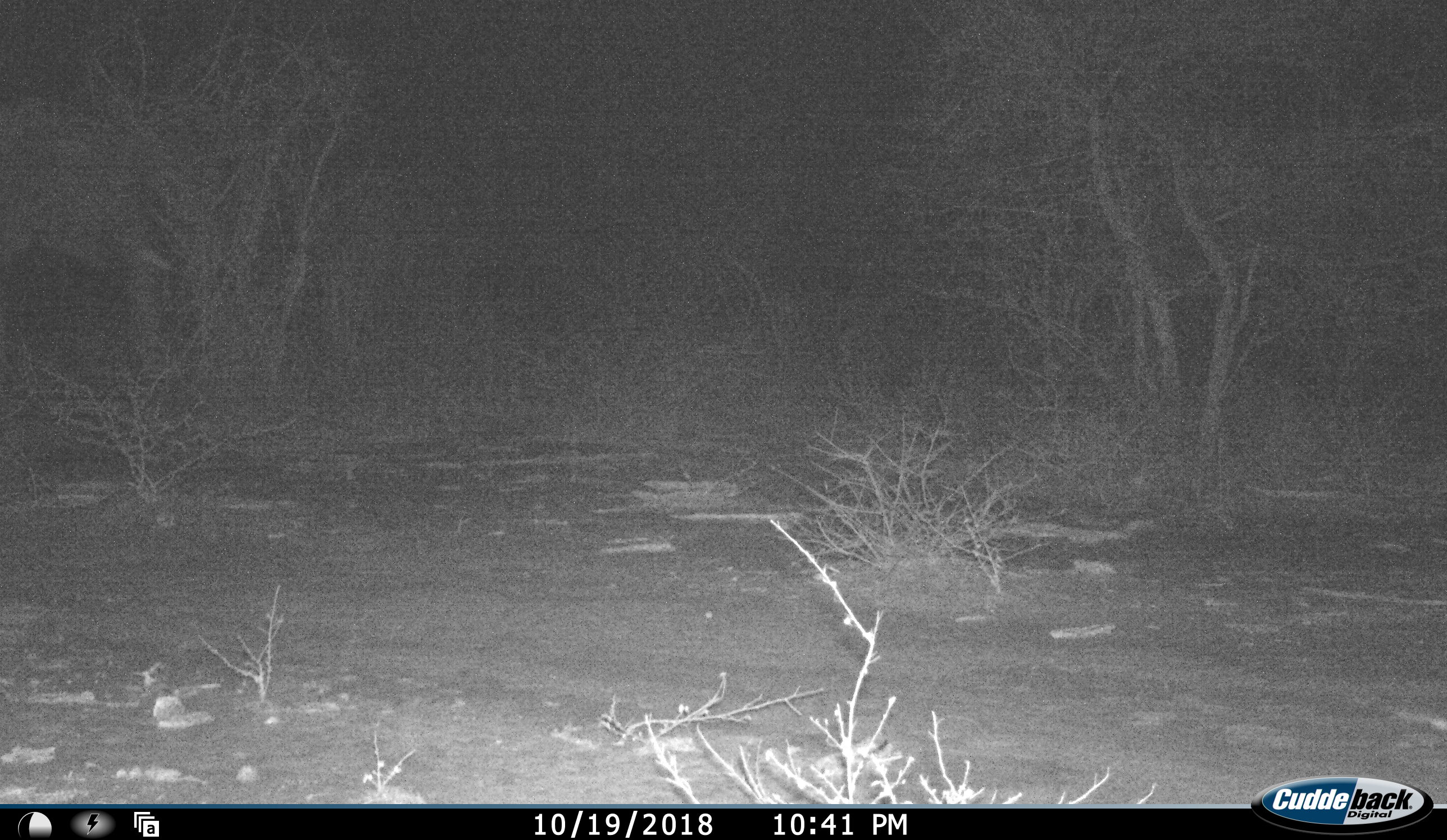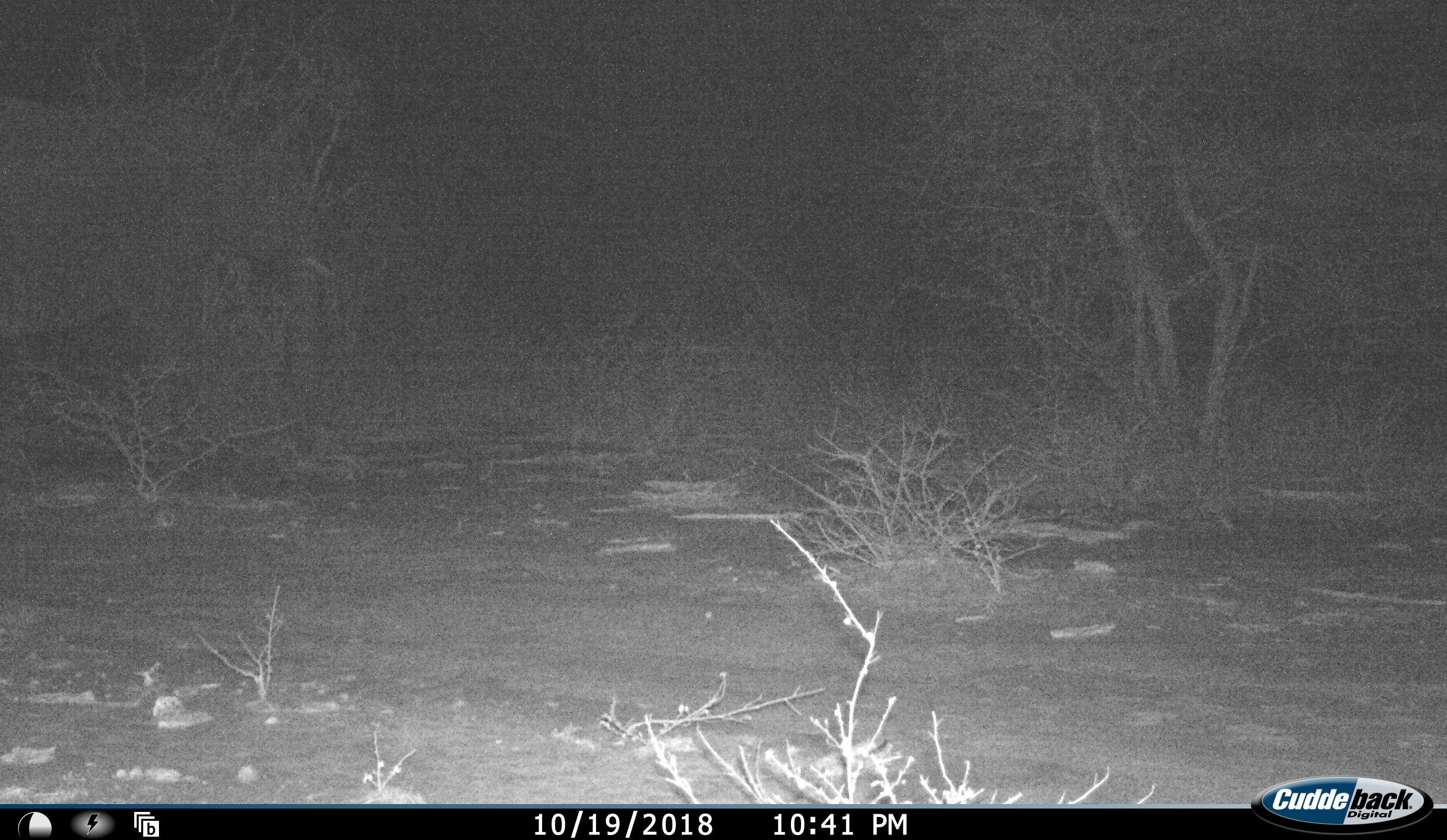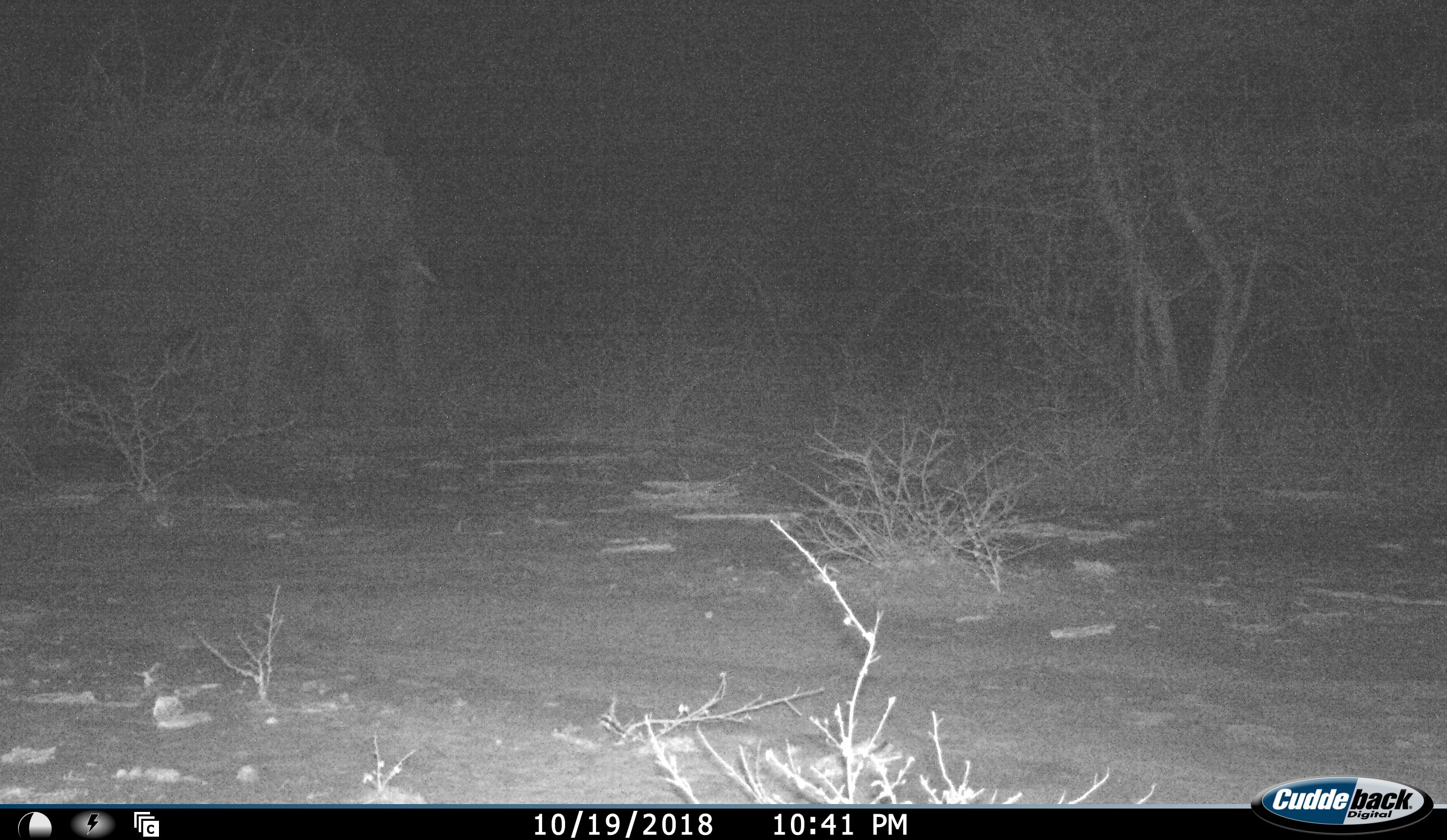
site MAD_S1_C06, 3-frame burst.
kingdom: Animalia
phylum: Chordata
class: Mammalia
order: Proboscidea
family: Elephantidae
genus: Loxodonta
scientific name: Loxodonta africana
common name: african bush elephant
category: elephant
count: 1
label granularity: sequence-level